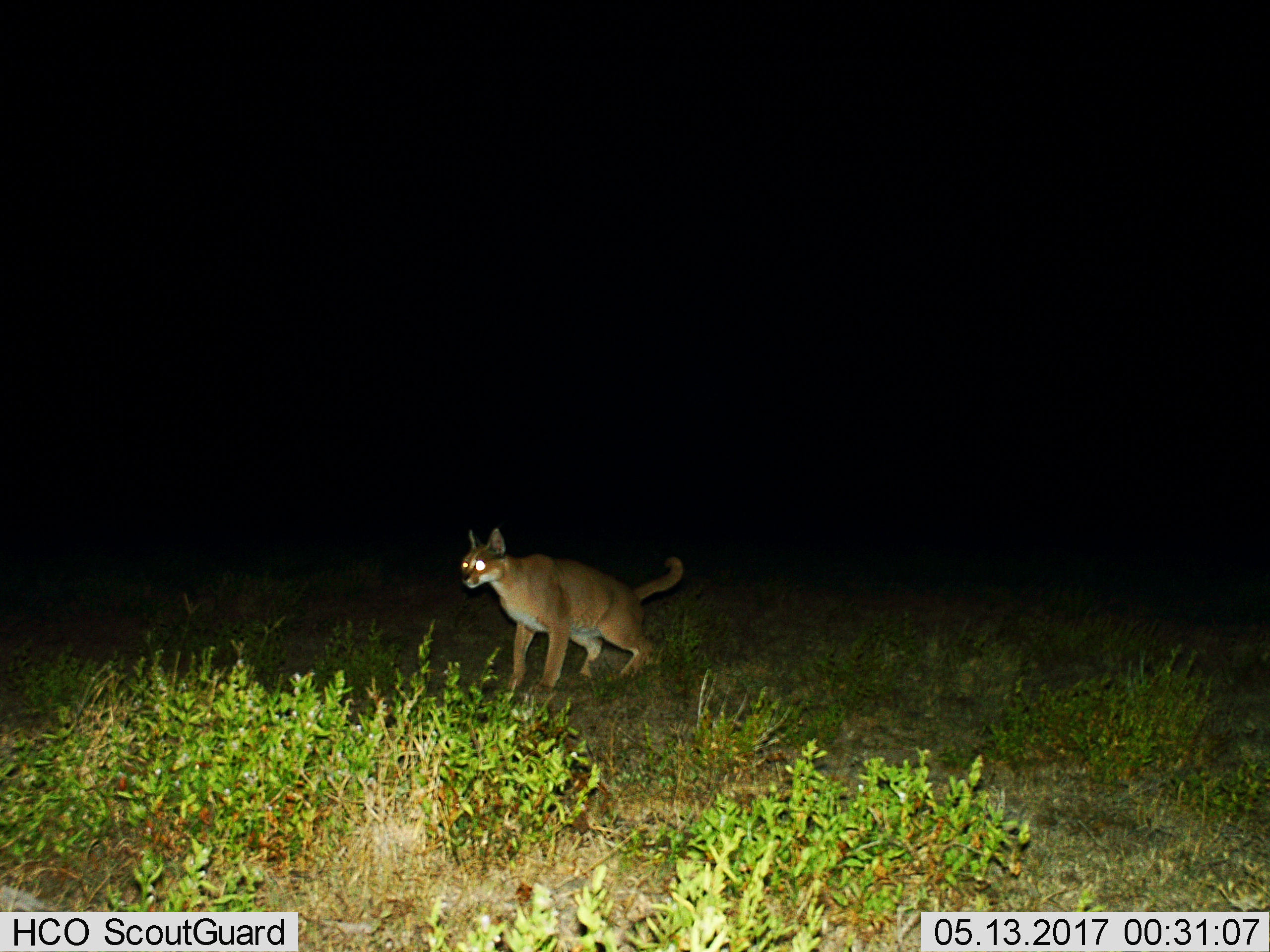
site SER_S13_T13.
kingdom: Animalia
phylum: Chordata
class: Mammalia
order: Carnivora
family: Felidae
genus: Caracal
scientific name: Caracal caracal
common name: caracal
Caracal (Caracal caracal), count 1. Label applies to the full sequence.